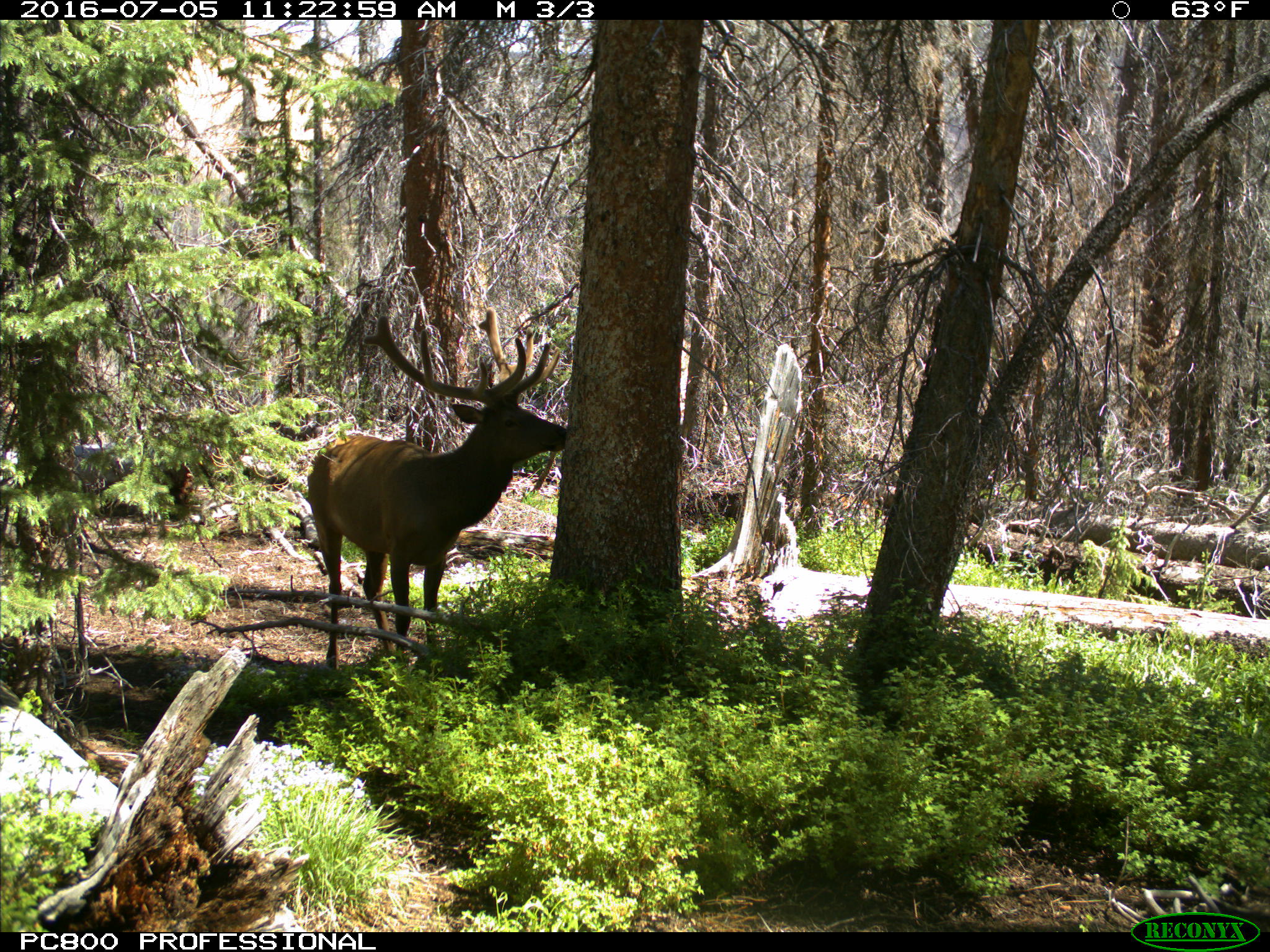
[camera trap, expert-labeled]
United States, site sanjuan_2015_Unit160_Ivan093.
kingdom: Animalia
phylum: Chordata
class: Mammalia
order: Artiodactyla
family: Cervidae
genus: Cervus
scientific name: Cervus elaphus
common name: red deer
Cervus elaphus (red deer).